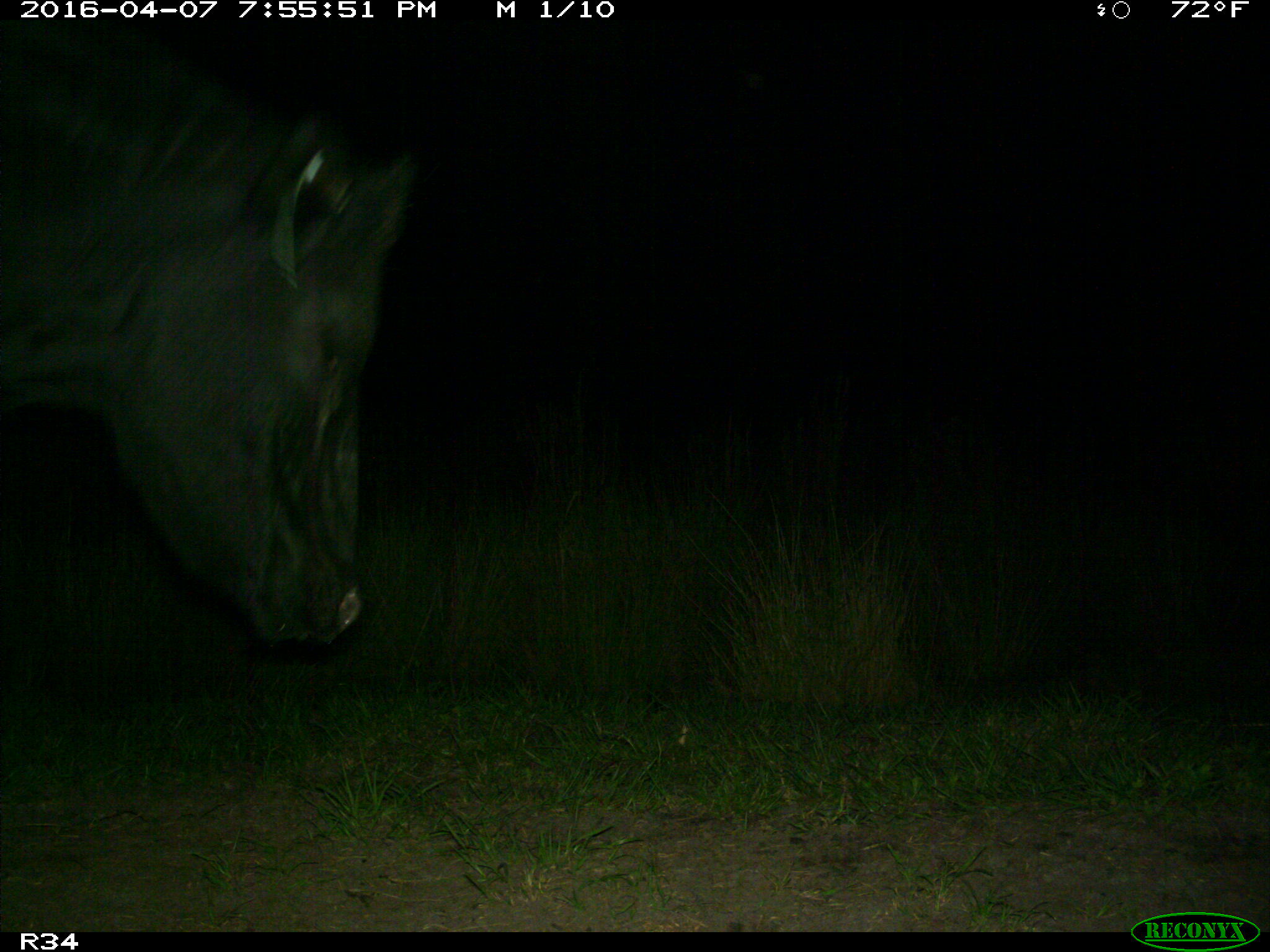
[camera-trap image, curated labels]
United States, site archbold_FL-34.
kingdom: Animalia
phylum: Chordata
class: Mammalia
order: Artiodactyla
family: Bovidae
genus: Bos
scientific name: Bos taurus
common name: domestic cow